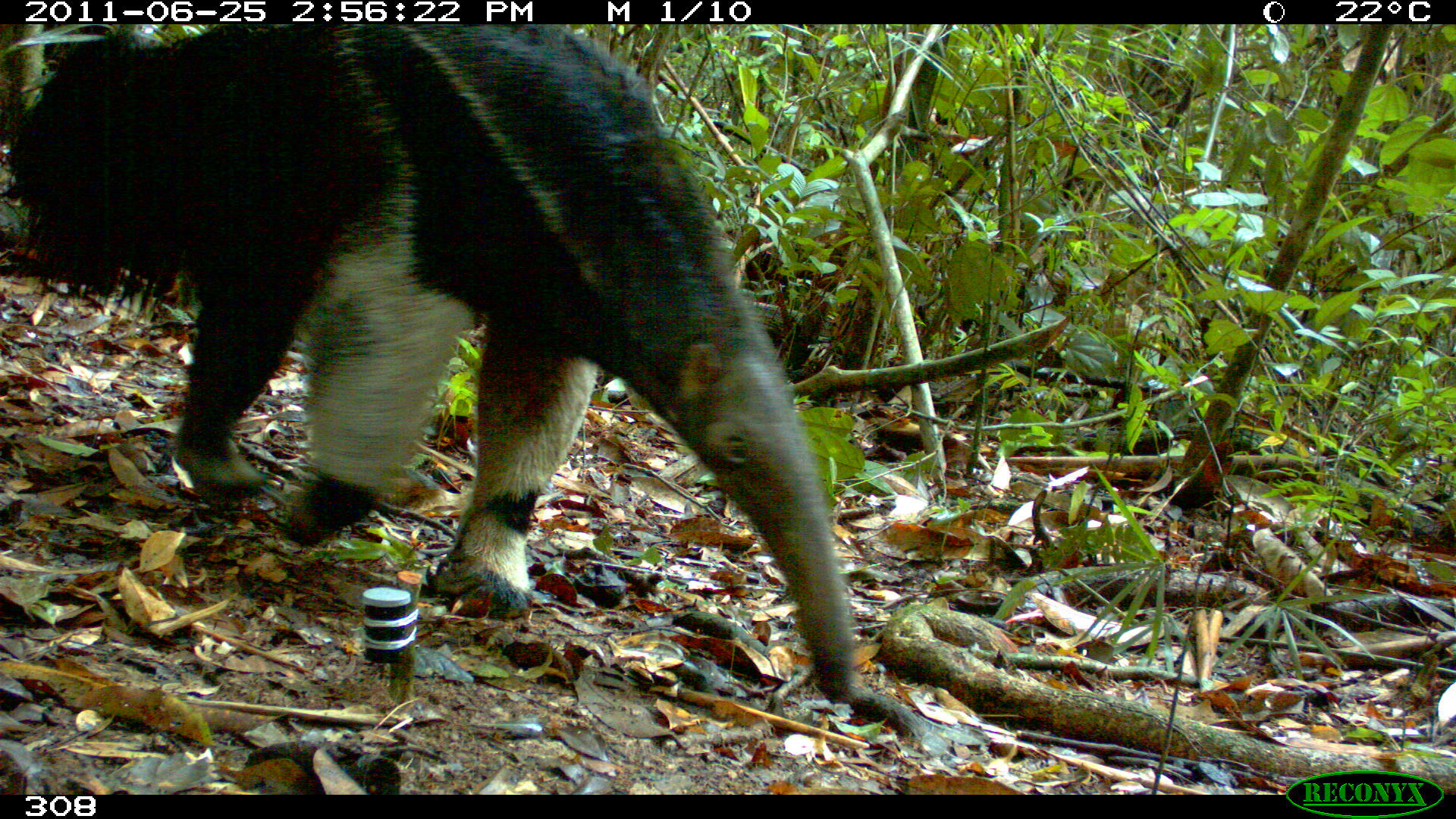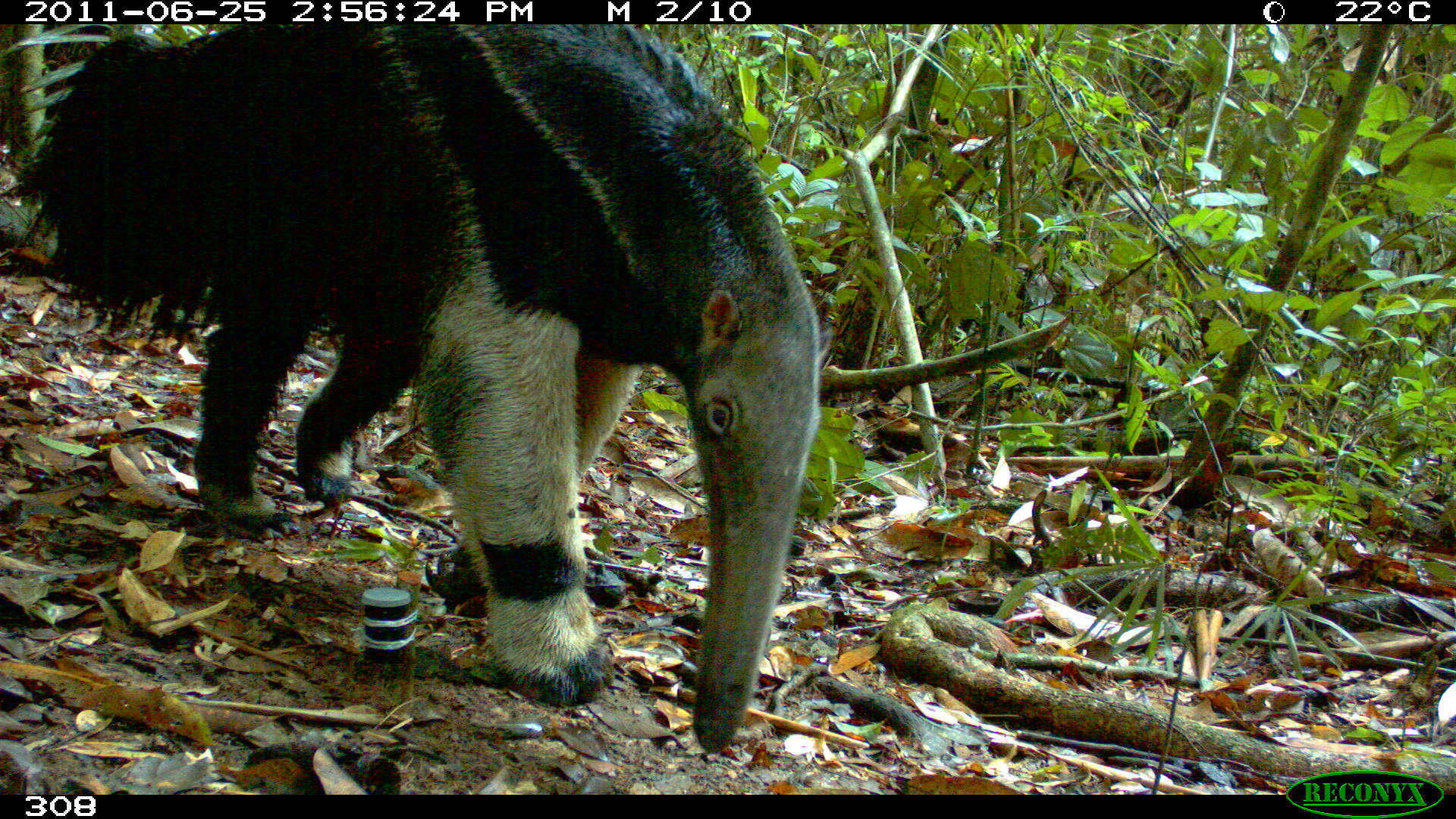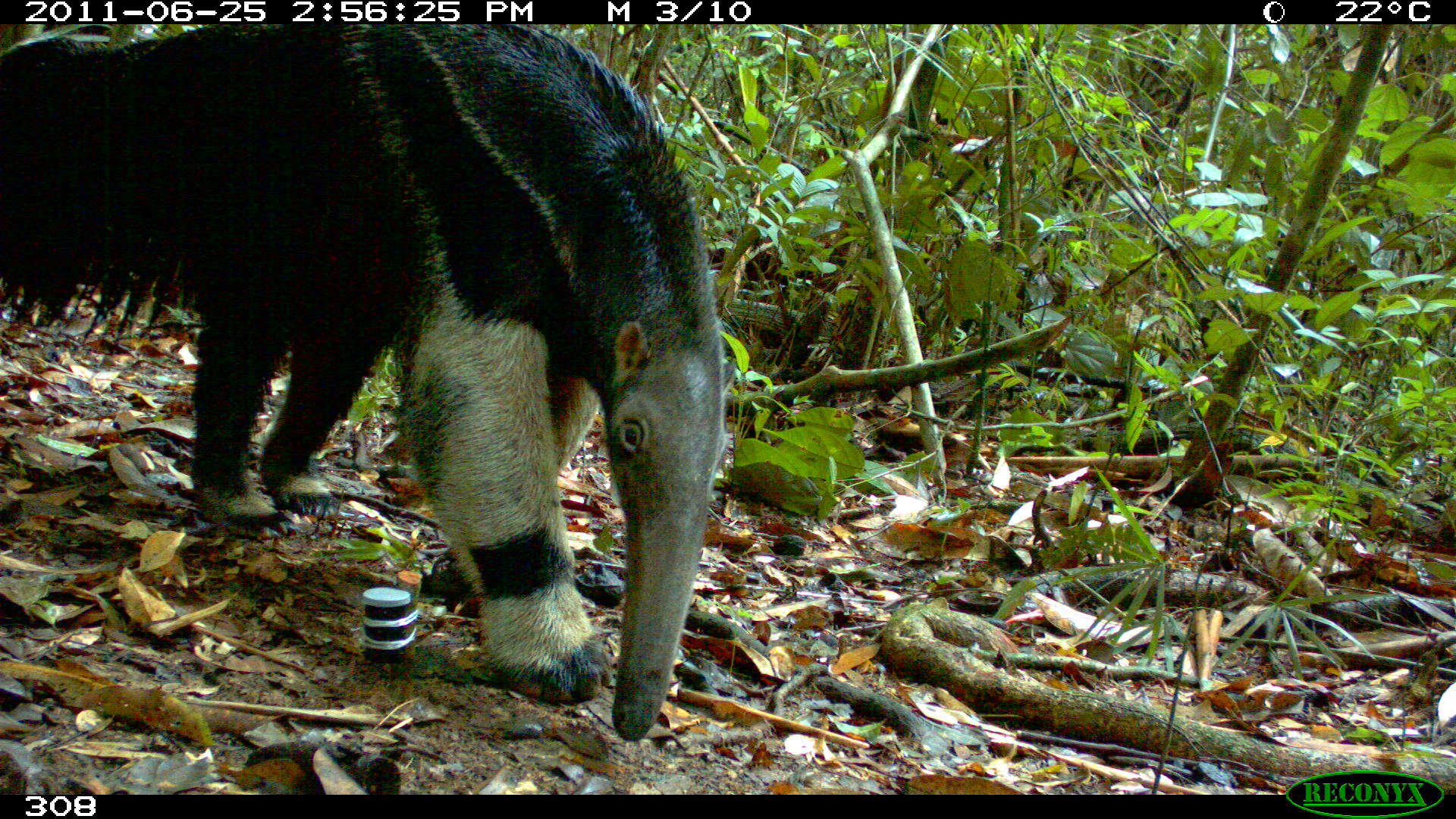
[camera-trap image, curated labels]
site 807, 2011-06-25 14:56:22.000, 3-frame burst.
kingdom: Animalia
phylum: Chordata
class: Mammalia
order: Pilosa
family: Myrmecophagidae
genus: Myrmecophaga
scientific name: Myrmecophaga tridactyla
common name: giant anteater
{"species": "Myrmecophaga tridactyla (giant anteater)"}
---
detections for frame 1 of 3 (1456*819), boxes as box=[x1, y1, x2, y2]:
myrmecophaga tridactyla: box=[0, 24, 855, 704]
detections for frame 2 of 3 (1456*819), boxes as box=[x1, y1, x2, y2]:
myrmecophaga tridactyla: box=[21, 24, 823, 751]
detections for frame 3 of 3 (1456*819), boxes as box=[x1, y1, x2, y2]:
myrmecophaga tridactyla: box=[0, 25, 726, 741]